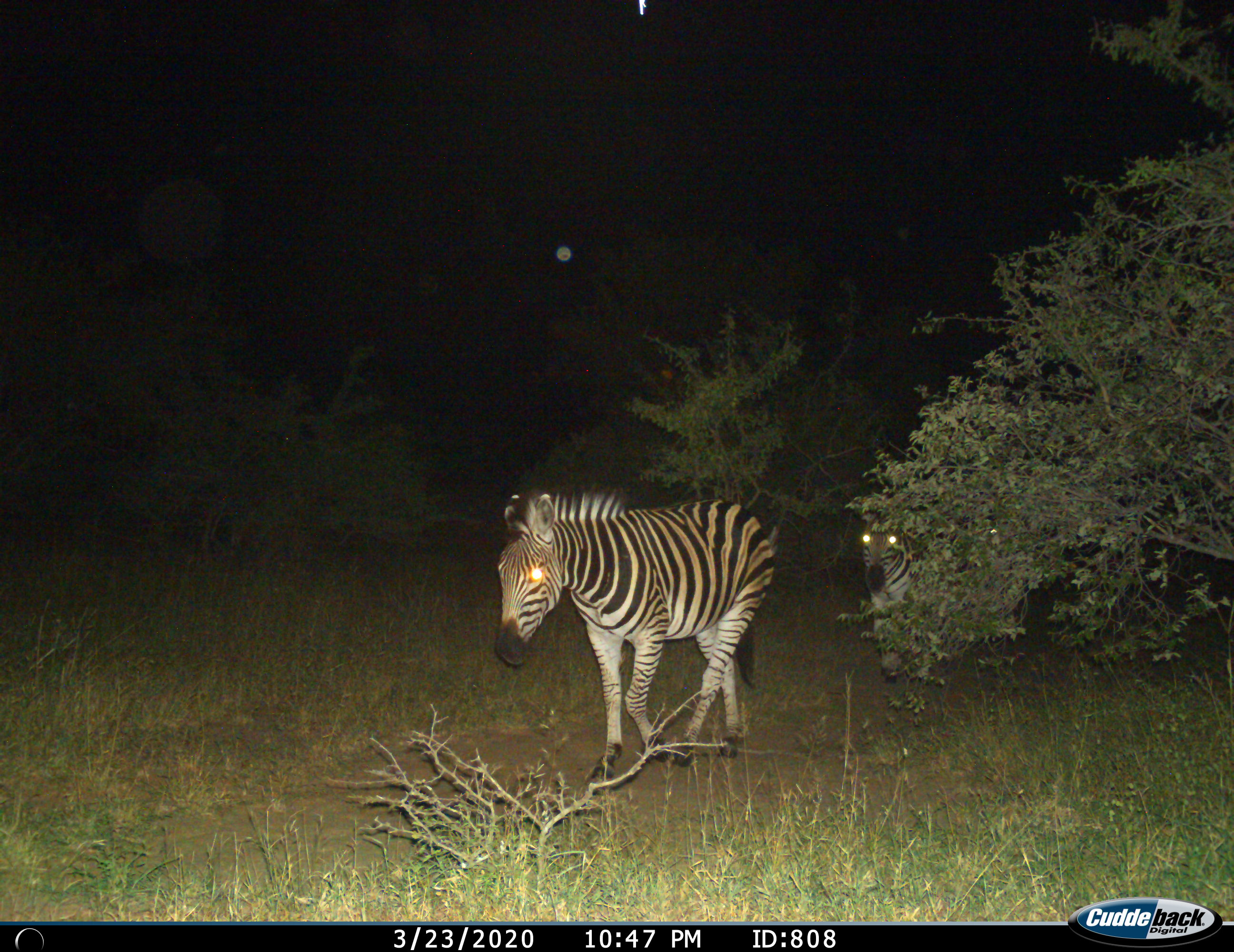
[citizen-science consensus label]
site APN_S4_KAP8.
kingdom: Animalia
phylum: Chordata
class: Mammalia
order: Perissodactyla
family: Equidae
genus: Equus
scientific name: Equus quagga burchellii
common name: burchell's zebra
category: zebraburchells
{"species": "zebraburchells (burchell's zebra) (Equus quagga burchellii)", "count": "2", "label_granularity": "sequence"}